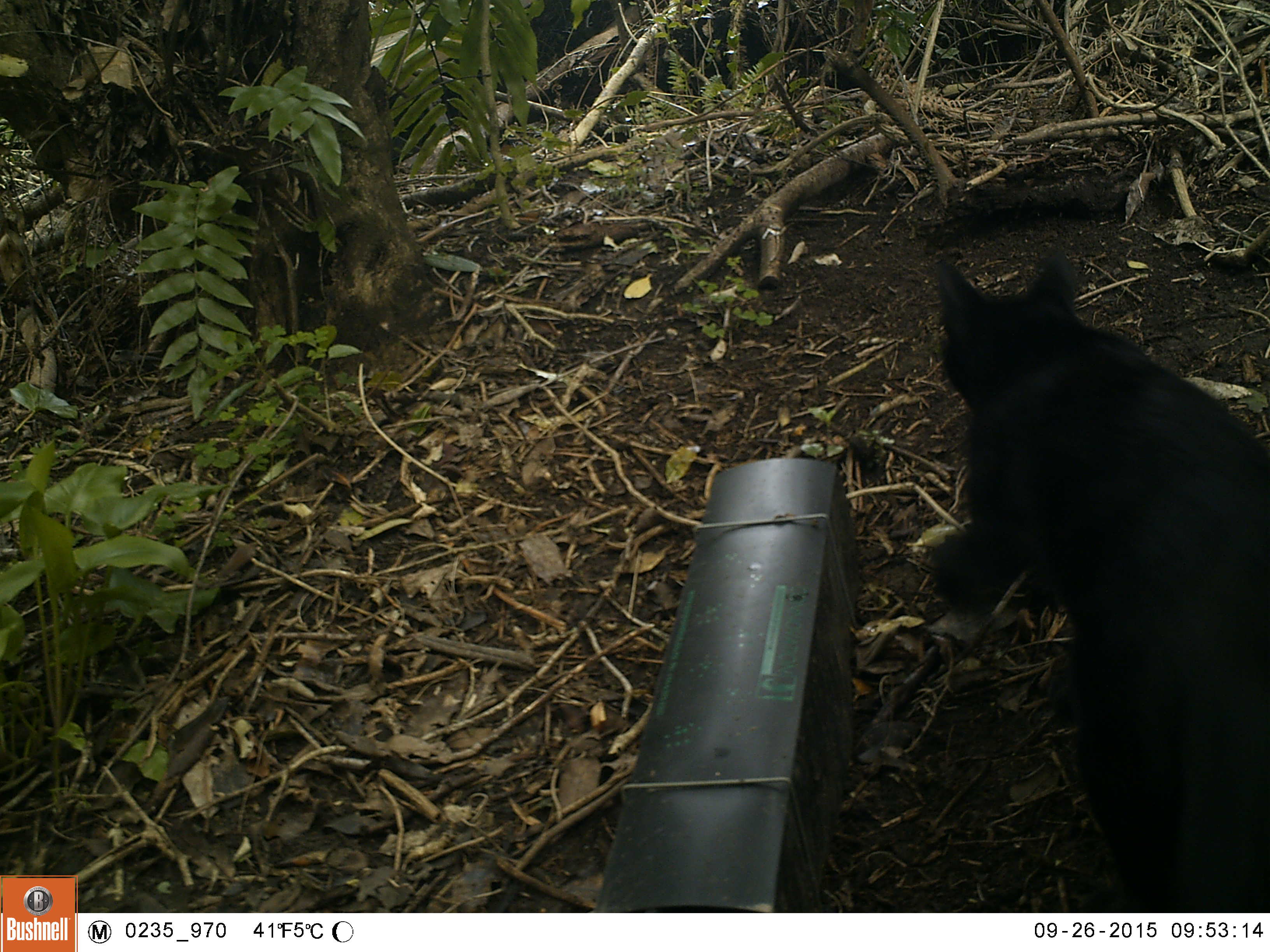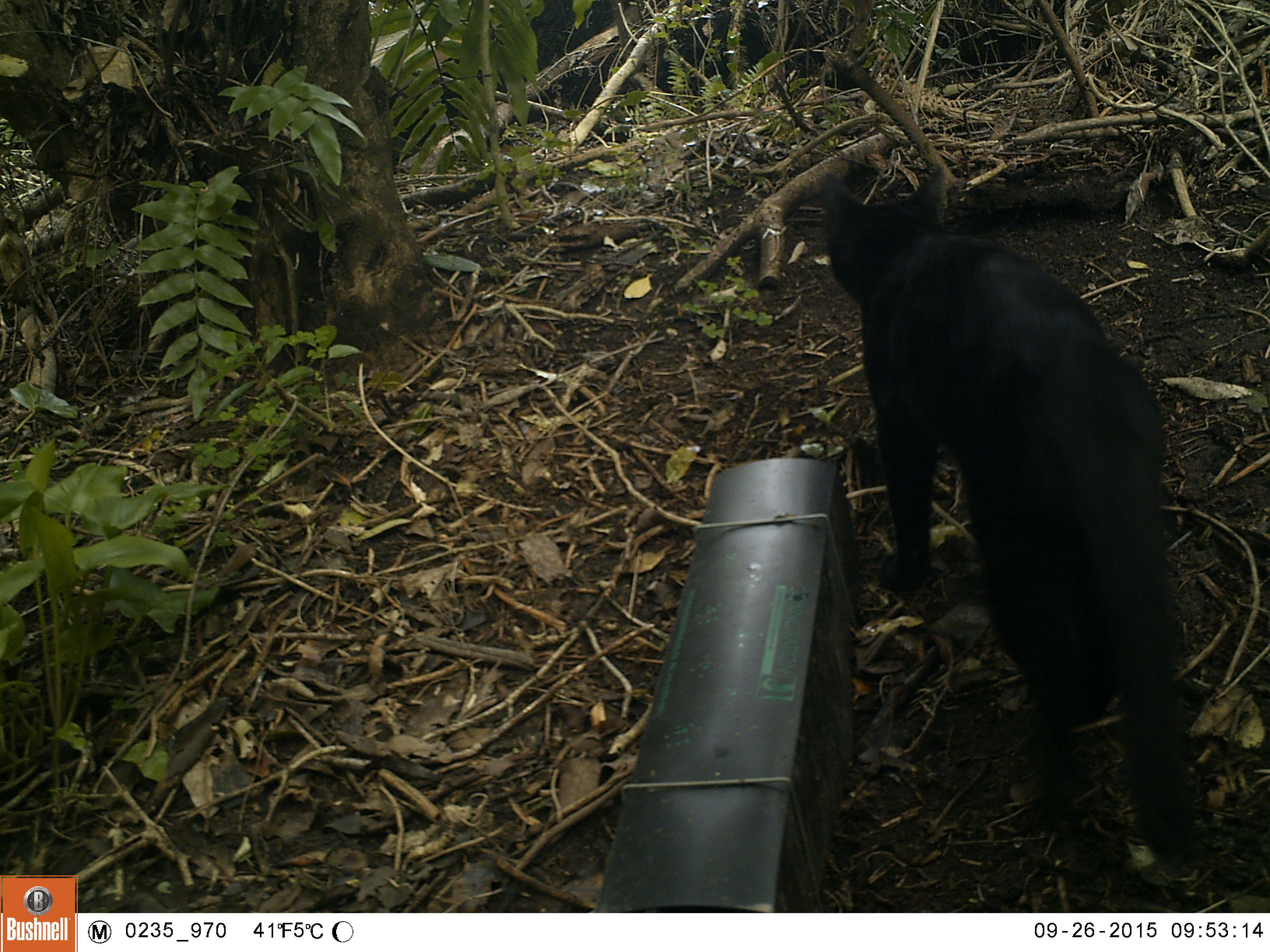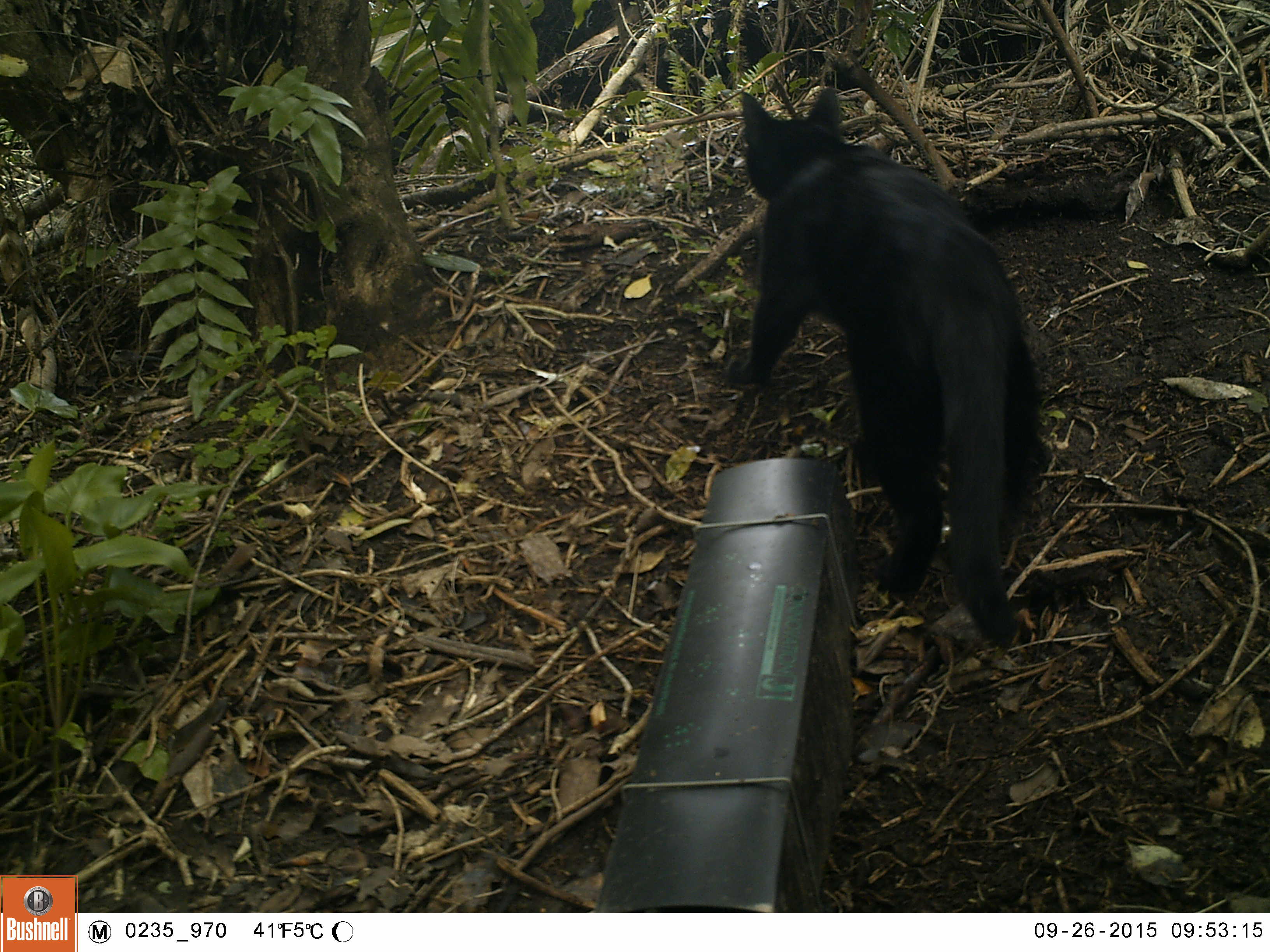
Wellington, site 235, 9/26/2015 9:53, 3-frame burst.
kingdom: Animalia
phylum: Chordata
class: Mammalia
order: Carnivora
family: Felidae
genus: Felis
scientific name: Felis catus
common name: cat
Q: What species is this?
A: Cat (Felis catus).